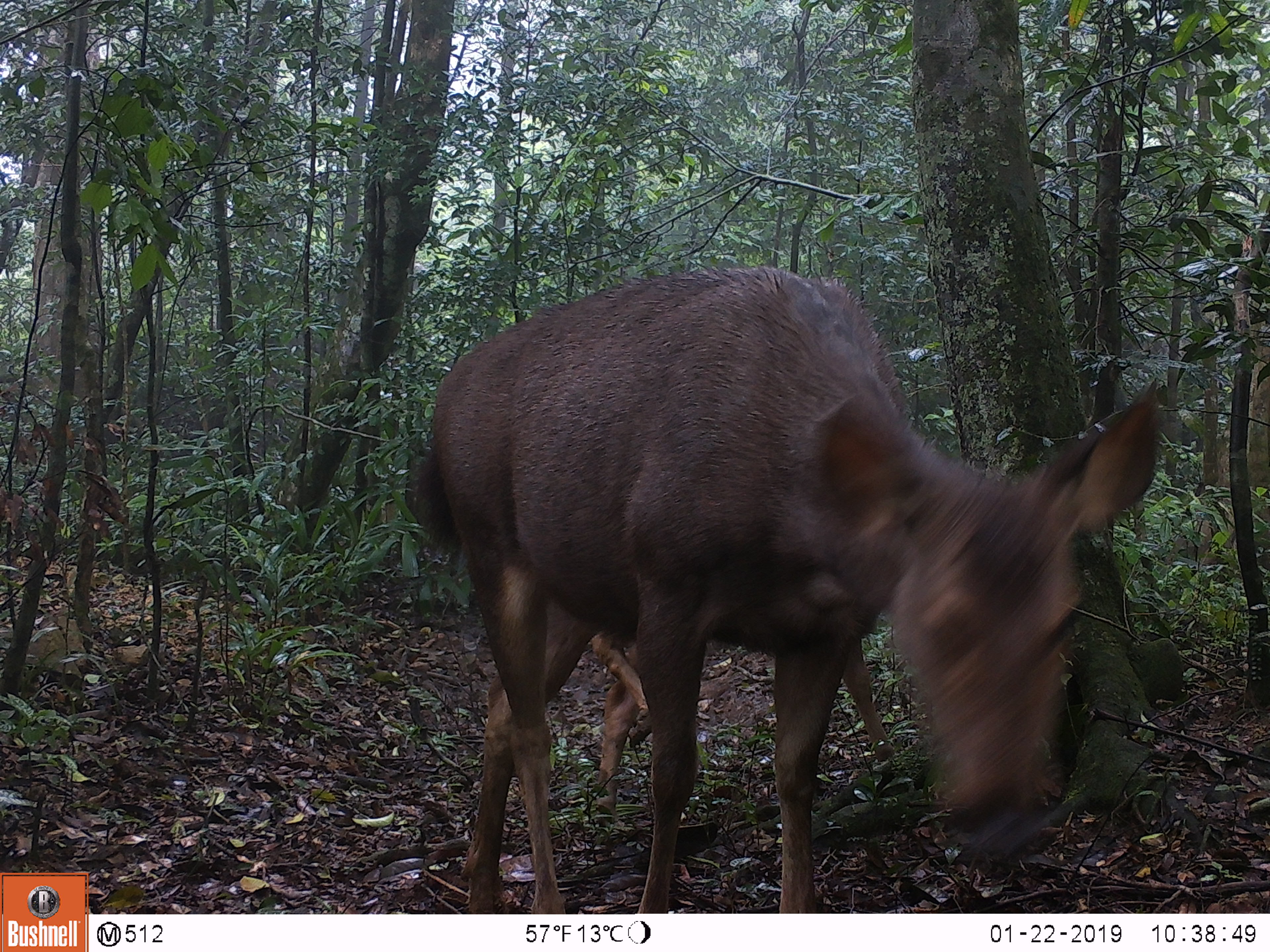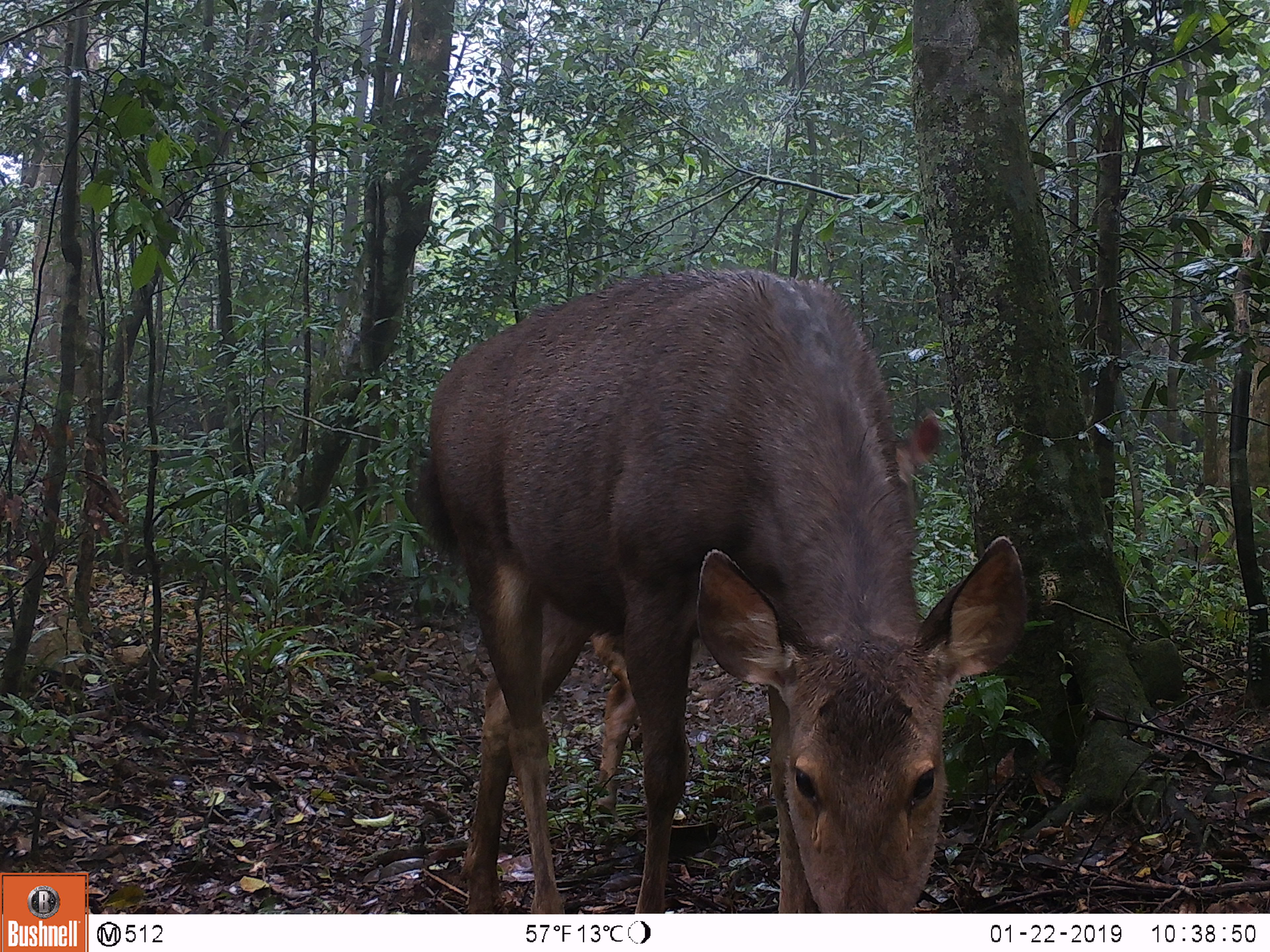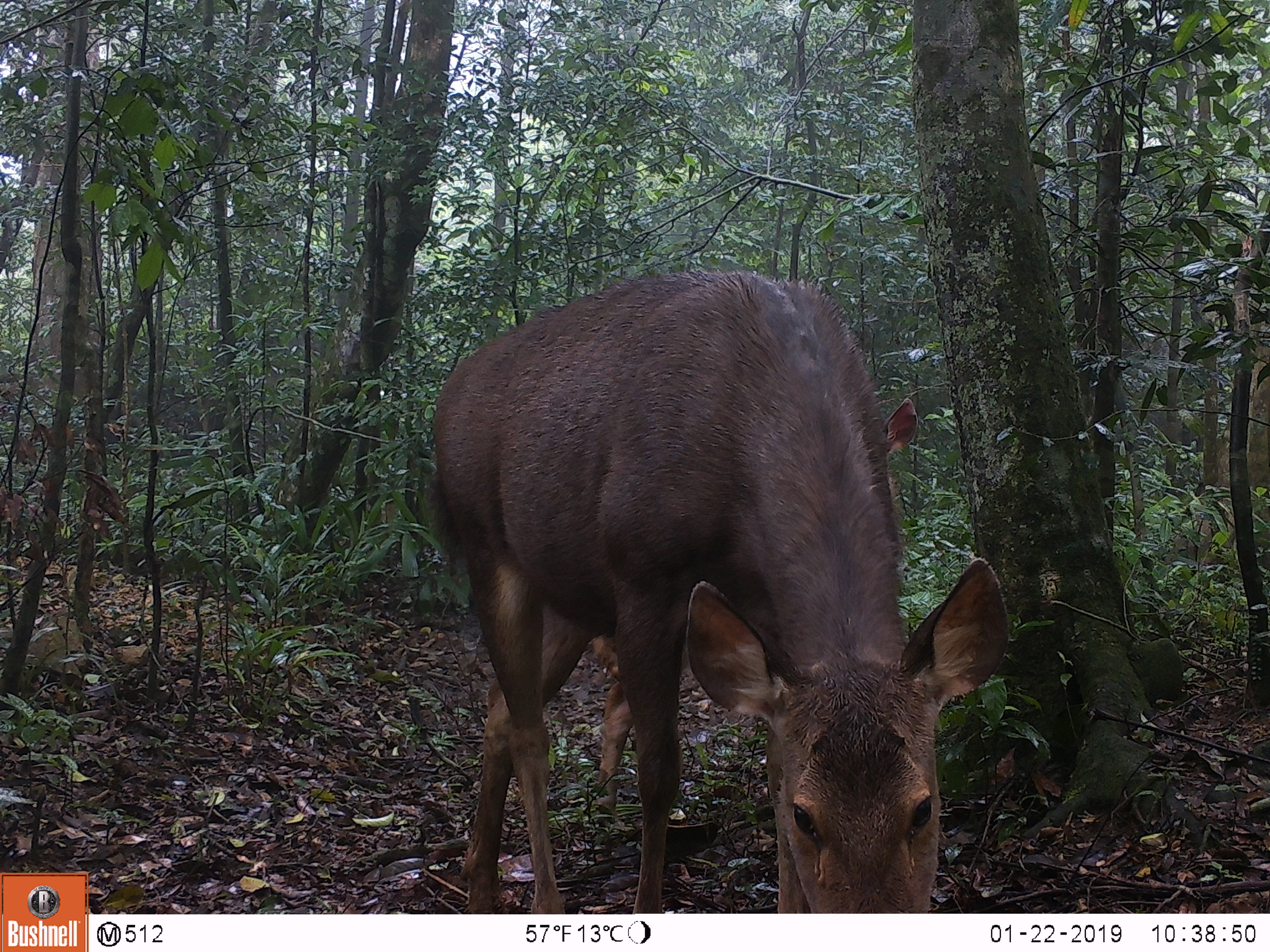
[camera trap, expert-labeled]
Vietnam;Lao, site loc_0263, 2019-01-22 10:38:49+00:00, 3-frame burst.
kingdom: Animalia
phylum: Chordata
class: Mammalia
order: Artiodactyla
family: Cervidae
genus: Rusa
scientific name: Rusa unicolor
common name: sambar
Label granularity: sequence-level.